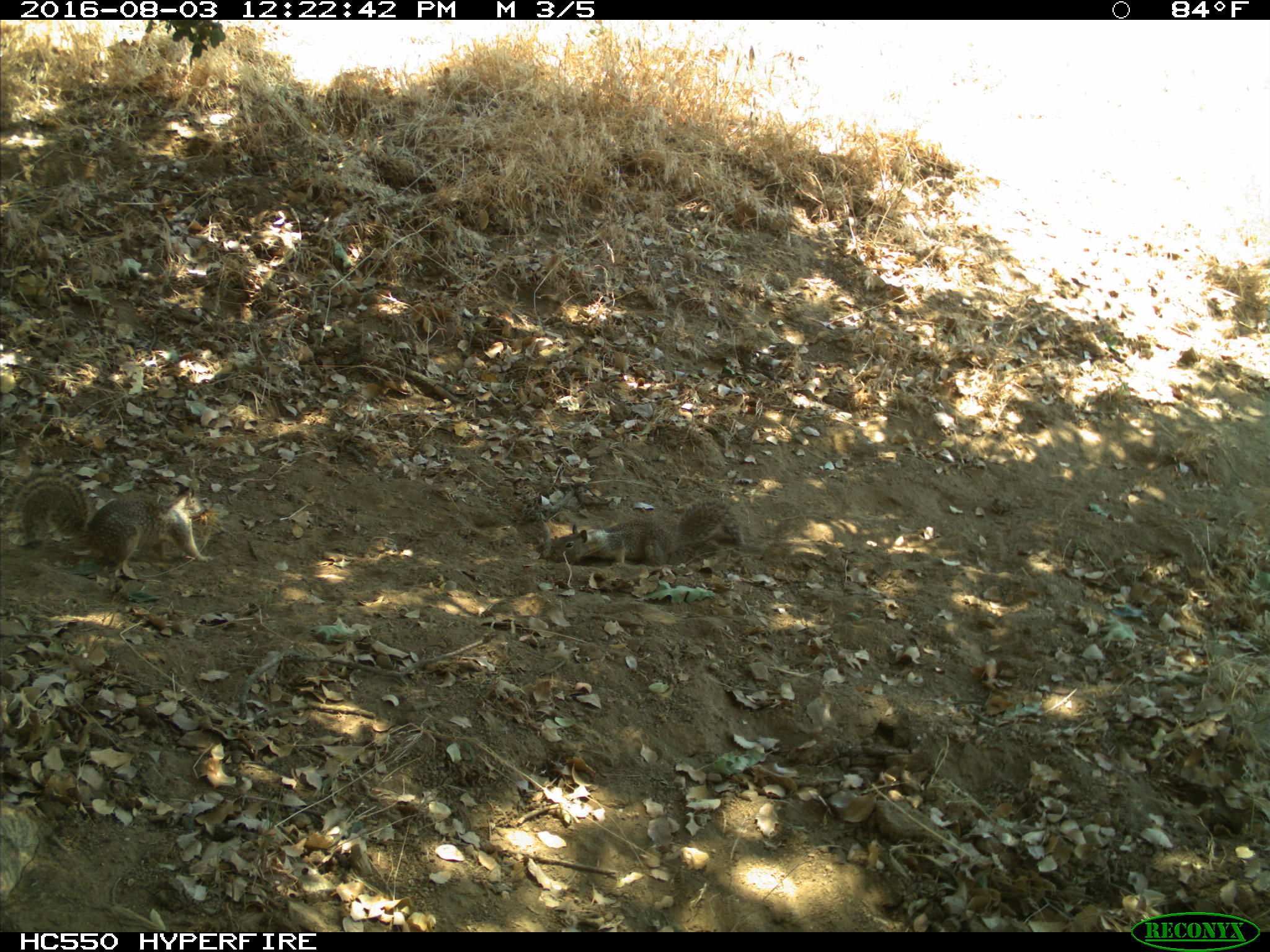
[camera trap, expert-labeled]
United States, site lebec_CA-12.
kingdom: Animalia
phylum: Chordata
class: Mammalia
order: Rodentia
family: Sciuridae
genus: Otospermophilus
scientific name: Otospermophilus beecheyi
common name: california ground squirrel